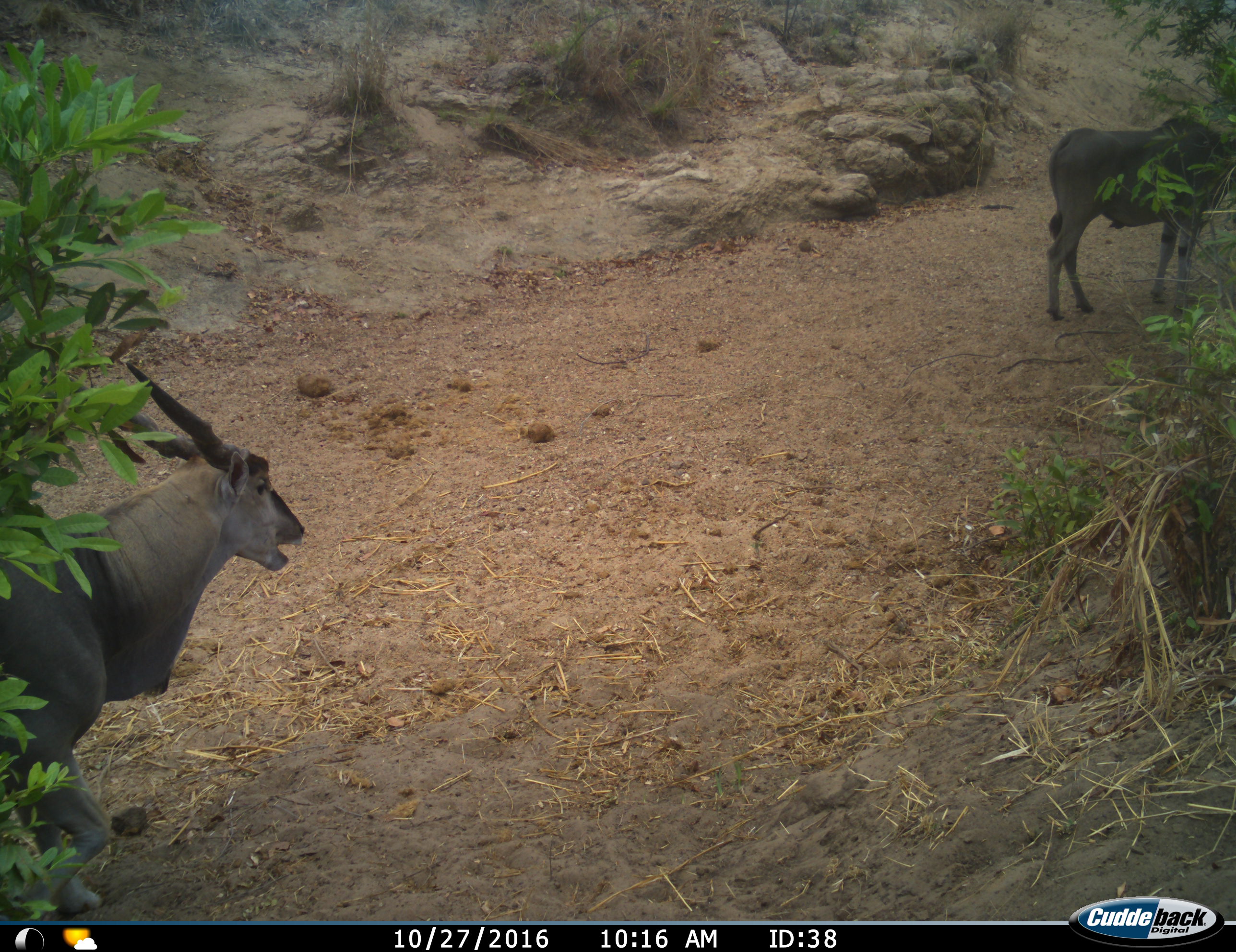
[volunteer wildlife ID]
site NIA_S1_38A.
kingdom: Animalia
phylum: Chordata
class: Mammalia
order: Artiodactyla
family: Bovidae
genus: Tragelaphus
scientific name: Tragelaphus oryx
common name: eland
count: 2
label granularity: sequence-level